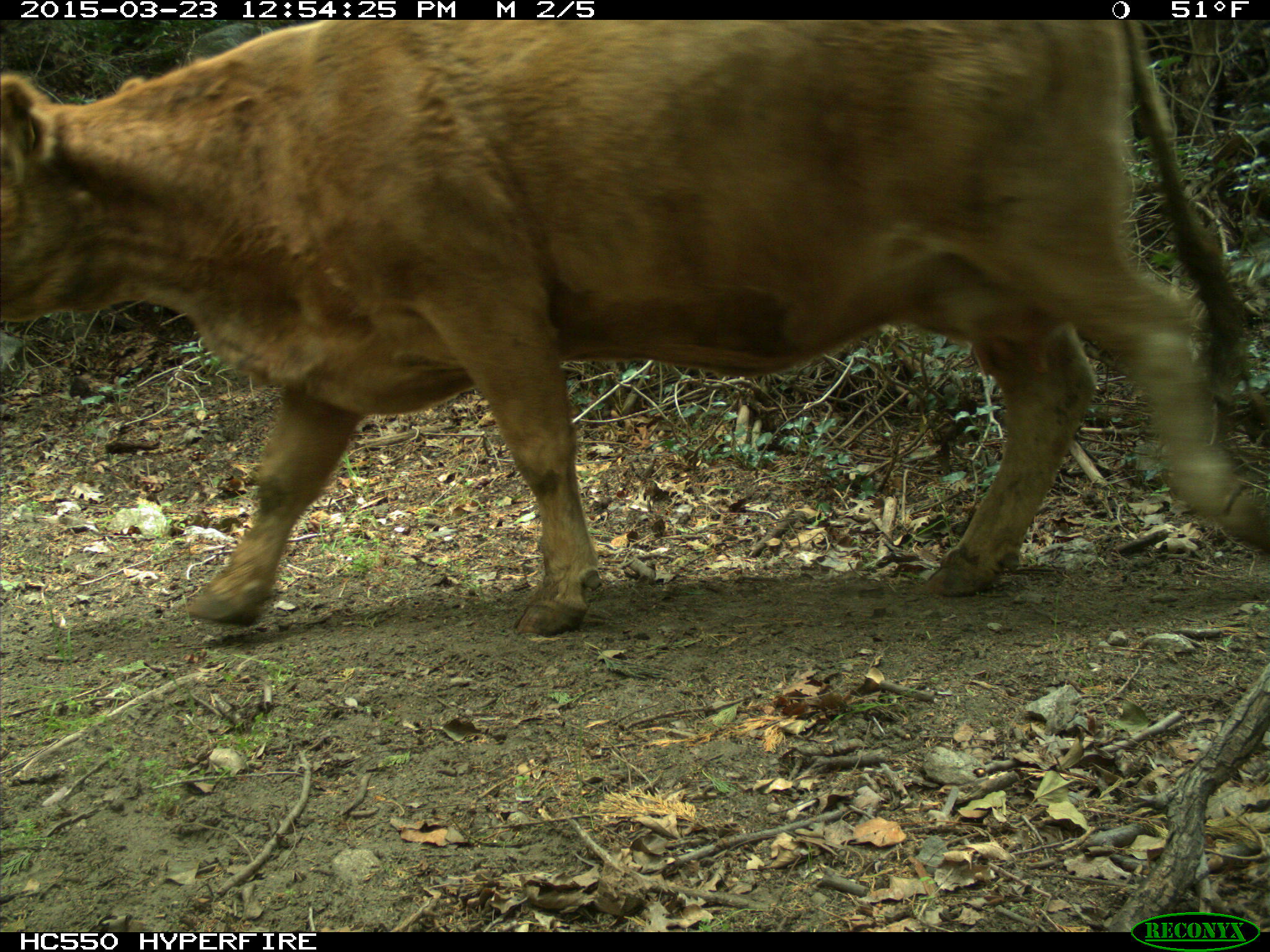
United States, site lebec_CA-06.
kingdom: Animalia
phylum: Chordata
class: Mammalia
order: Artiodactyla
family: Bovidae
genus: Bos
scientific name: Bos taurus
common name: domestic cow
Bos taurus (domestic cow).